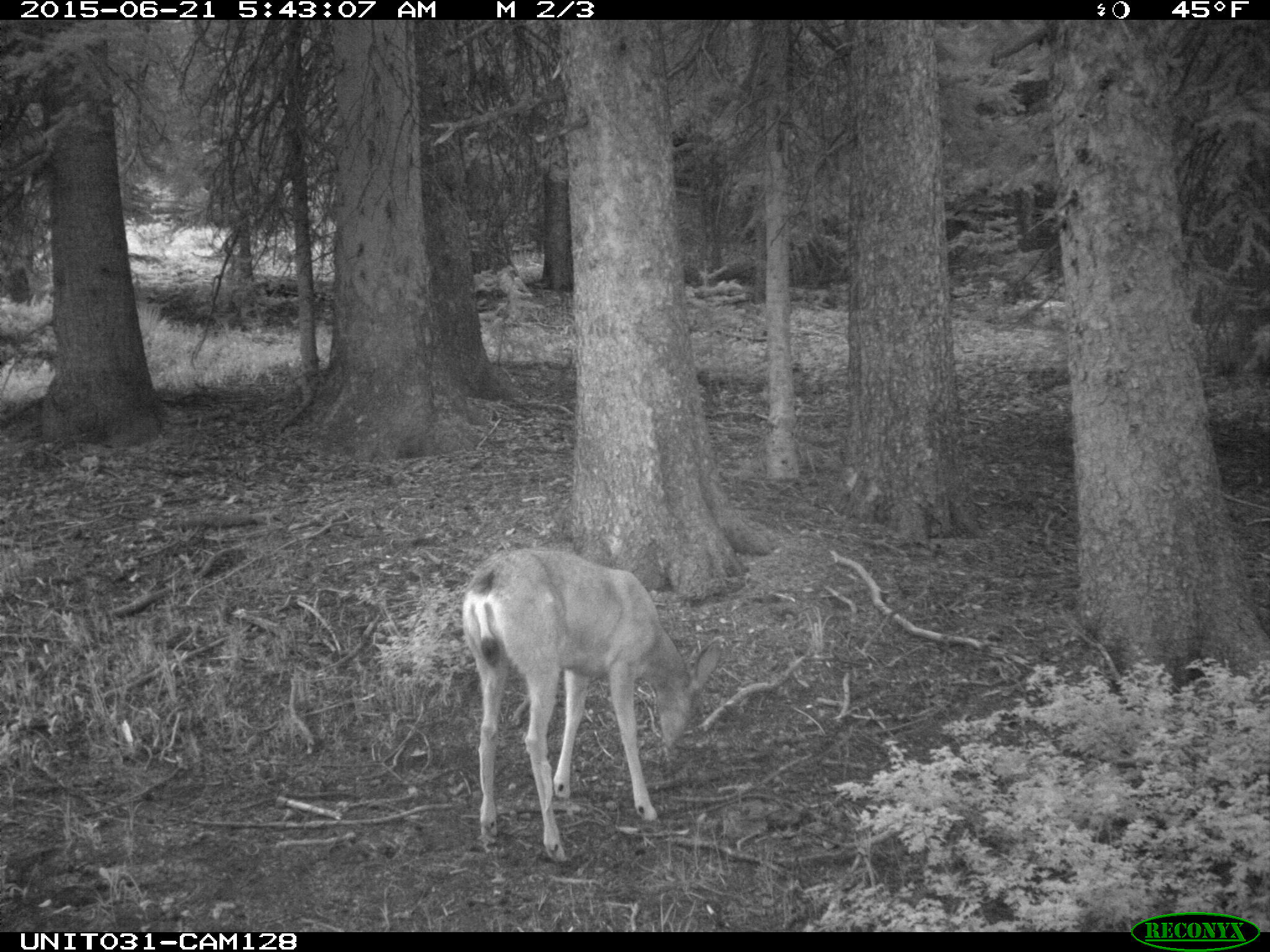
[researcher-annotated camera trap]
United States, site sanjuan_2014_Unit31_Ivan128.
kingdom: Animalia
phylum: Chordata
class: Mammalia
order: Artiodactyla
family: Cervidae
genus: Odocoileus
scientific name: Odocoileus hemionus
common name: mule deer